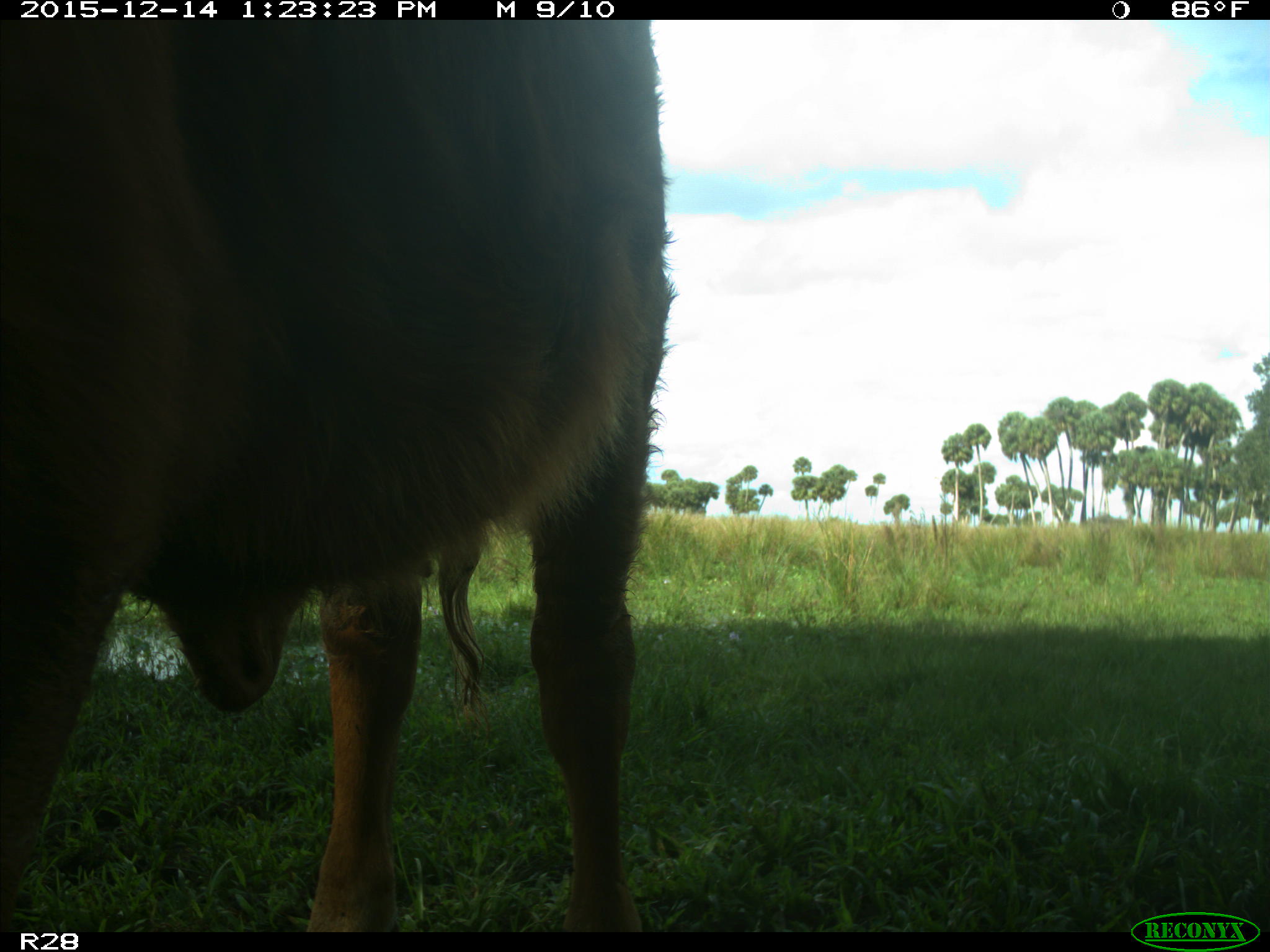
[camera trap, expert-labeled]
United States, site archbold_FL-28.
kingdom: Animalia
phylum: Chordata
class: Mammalia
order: Artiodactyla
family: Bovidae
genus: Bos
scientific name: Bos taurus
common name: domestic cow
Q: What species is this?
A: Bos taurus (domestic cow).